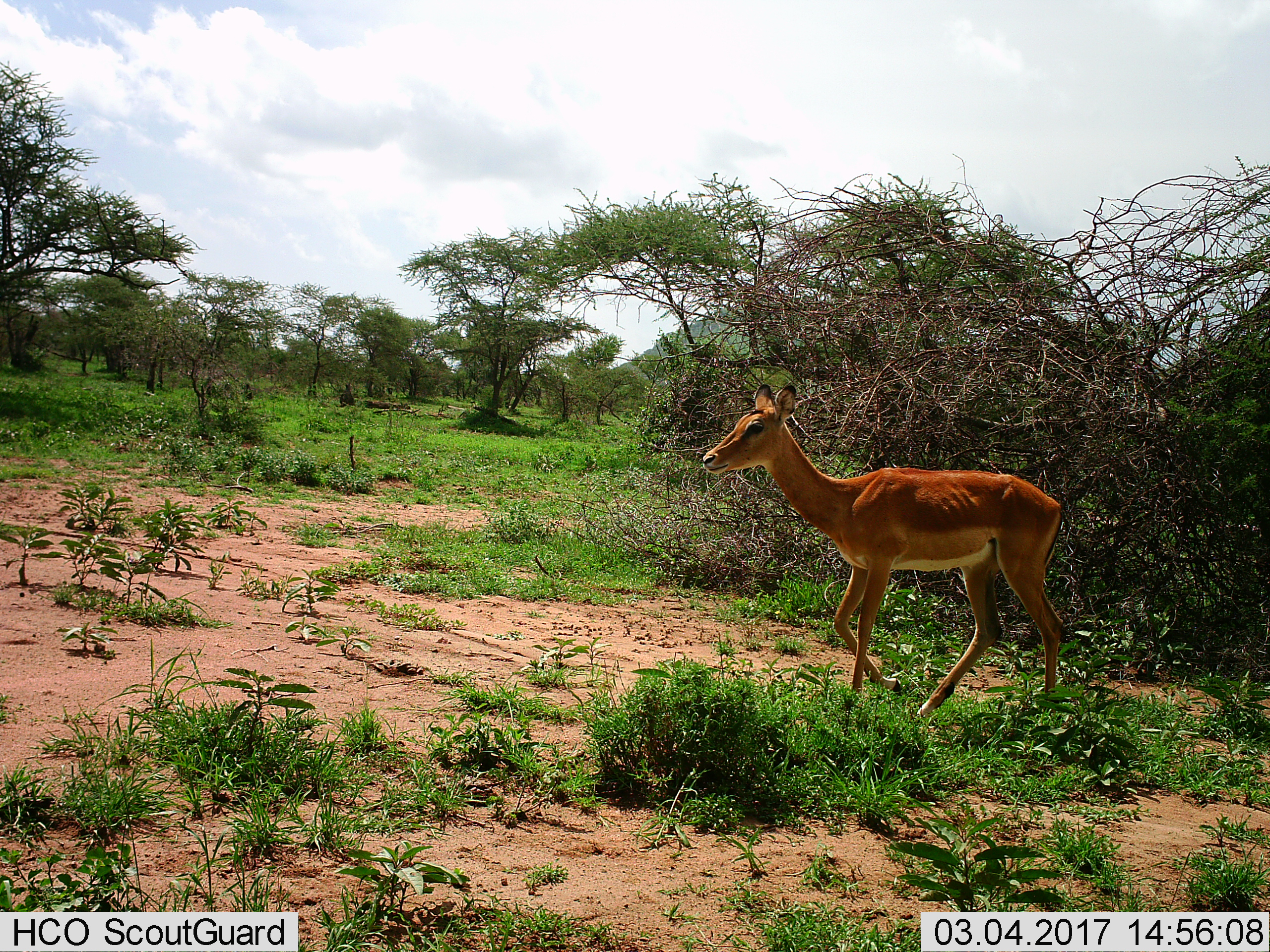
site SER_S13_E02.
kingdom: Animalia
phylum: Chordata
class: Mammalia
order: Artiodactyla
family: Bovidae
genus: Aepyceros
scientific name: Aepyceros melampus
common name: impala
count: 1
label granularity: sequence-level